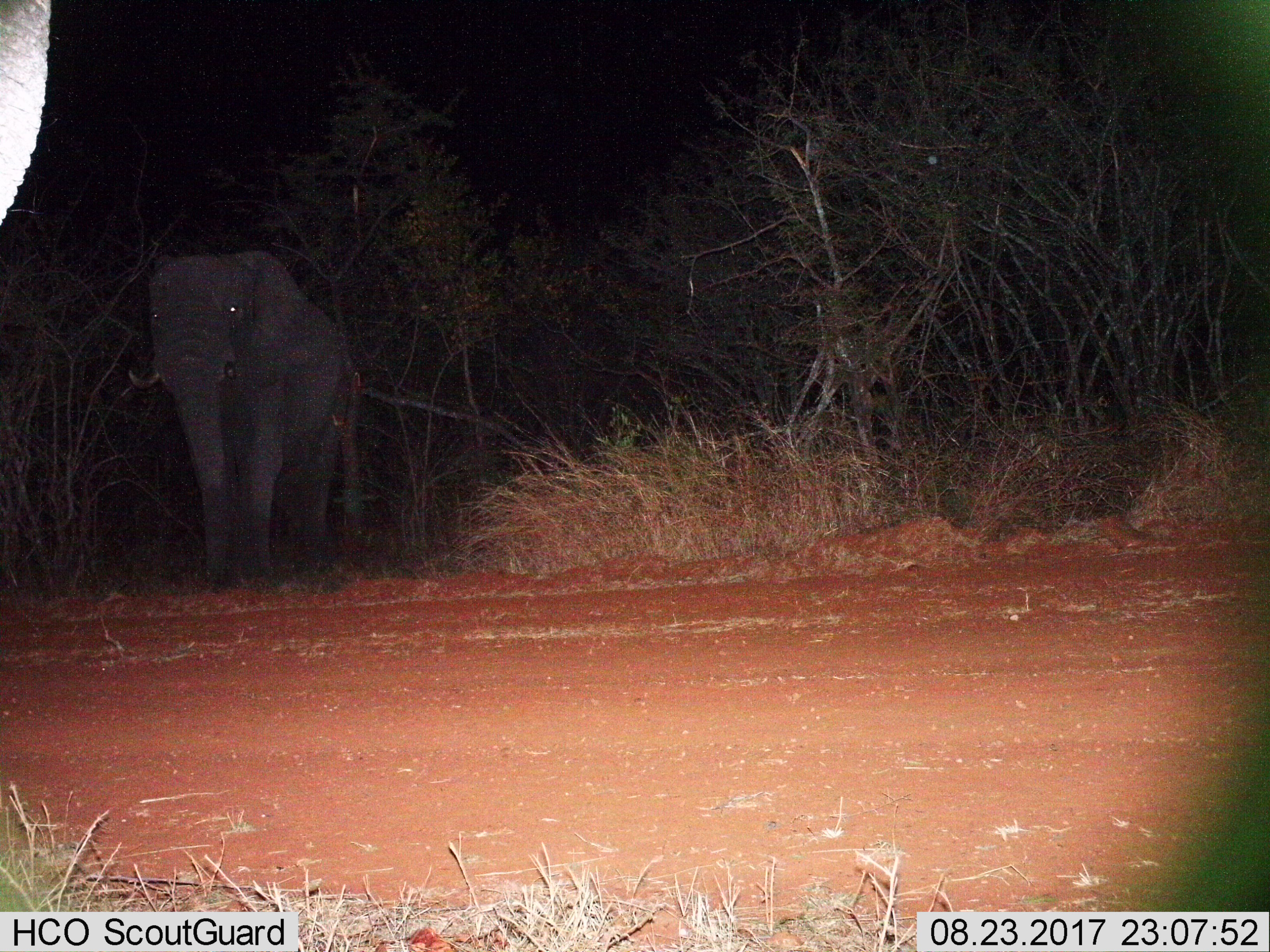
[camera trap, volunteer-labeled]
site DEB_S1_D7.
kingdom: Animalia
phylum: Chordata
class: Mammalia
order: Proboscidea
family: Elephantidae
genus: Loxodonta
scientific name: Loxodonta africana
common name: african bush elephant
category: elephant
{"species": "elephant (african bush elephant) (Loxodonta africana)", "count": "2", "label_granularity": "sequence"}